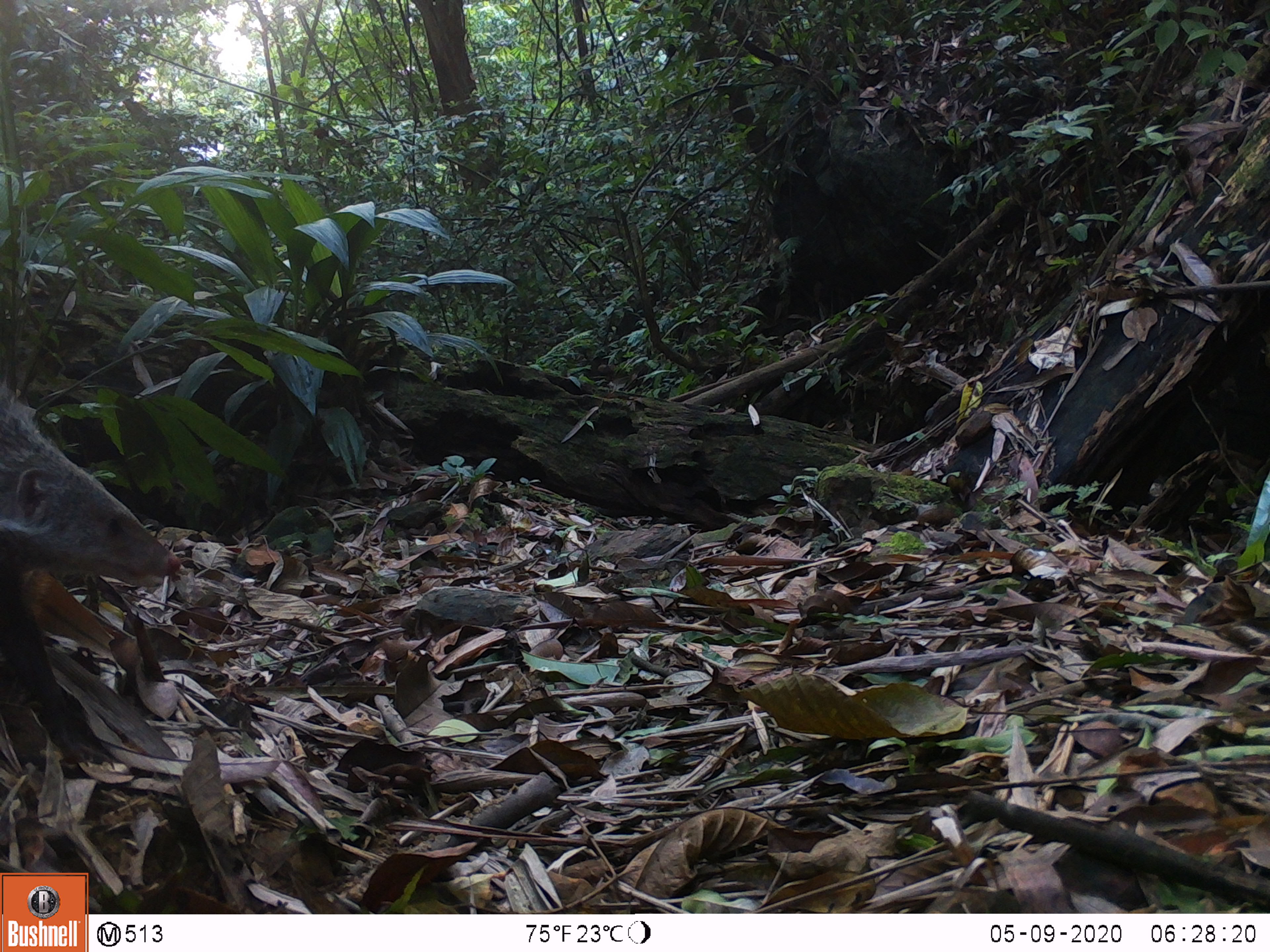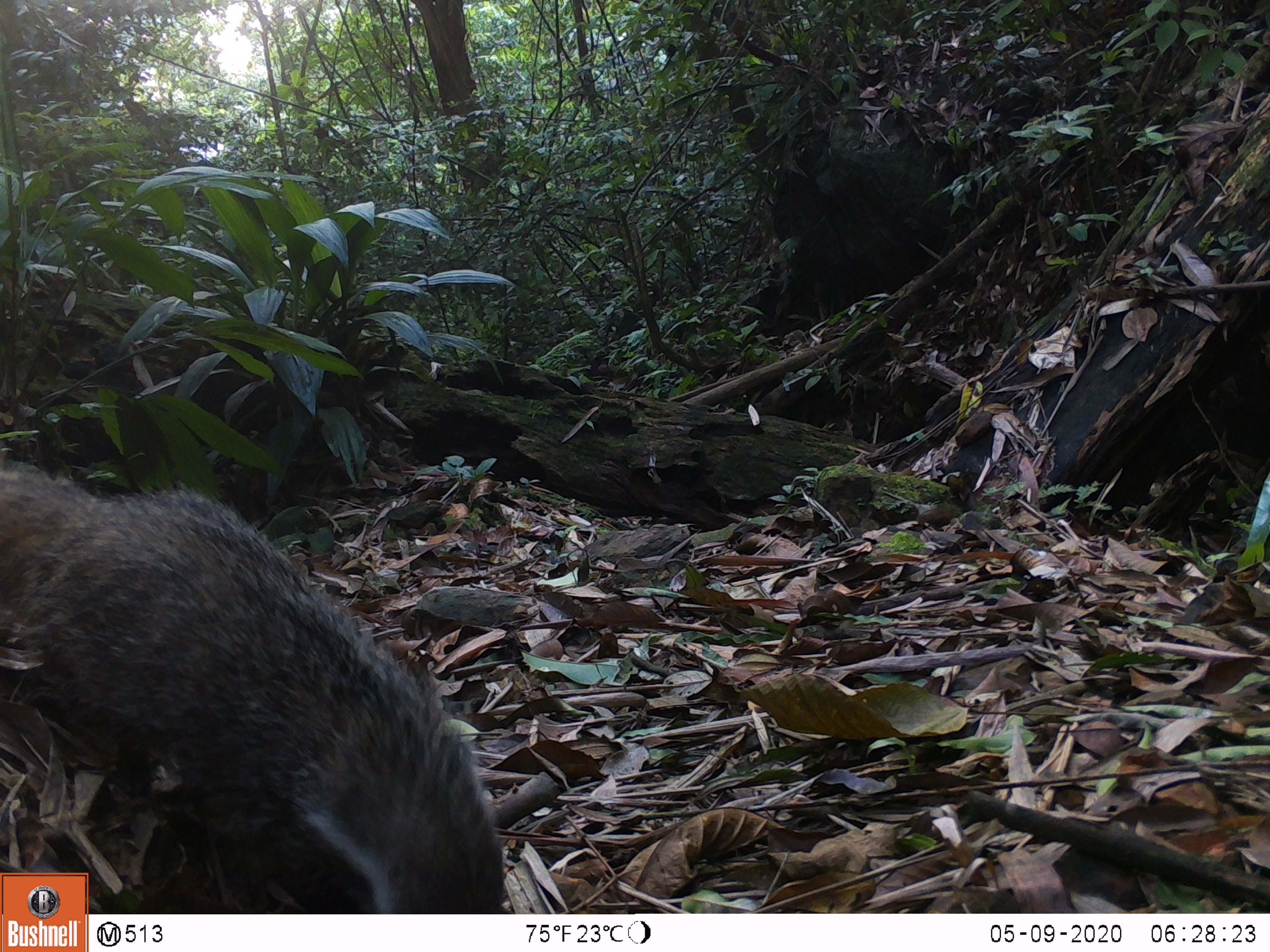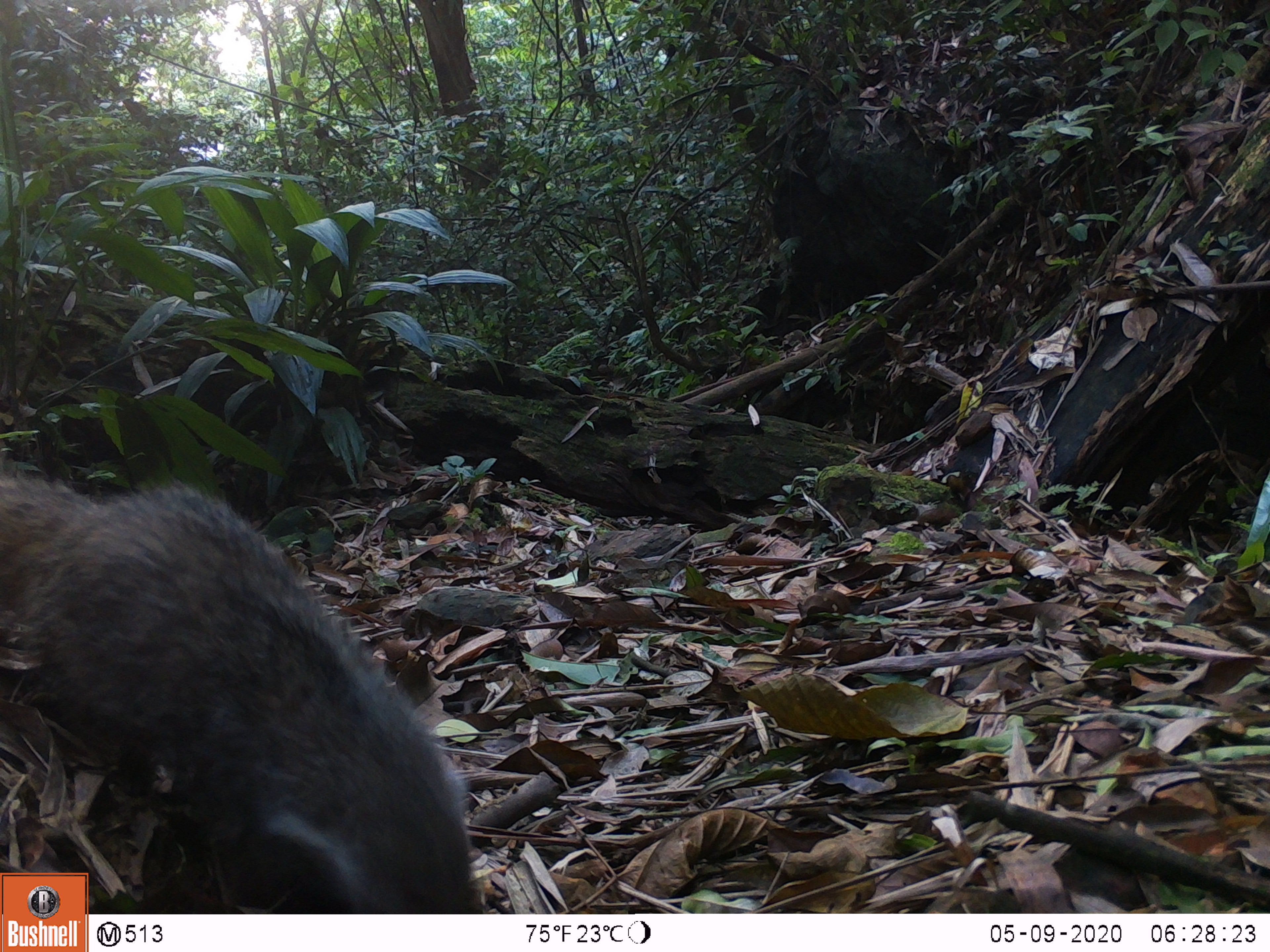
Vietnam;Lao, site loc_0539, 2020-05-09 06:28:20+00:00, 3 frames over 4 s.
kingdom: Animalia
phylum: Chordata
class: Mammalia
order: Carnivora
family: Herpestidae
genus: Urva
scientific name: Urva urva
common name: crab-eating mongoose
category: crab eating mongoose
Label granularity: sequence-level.